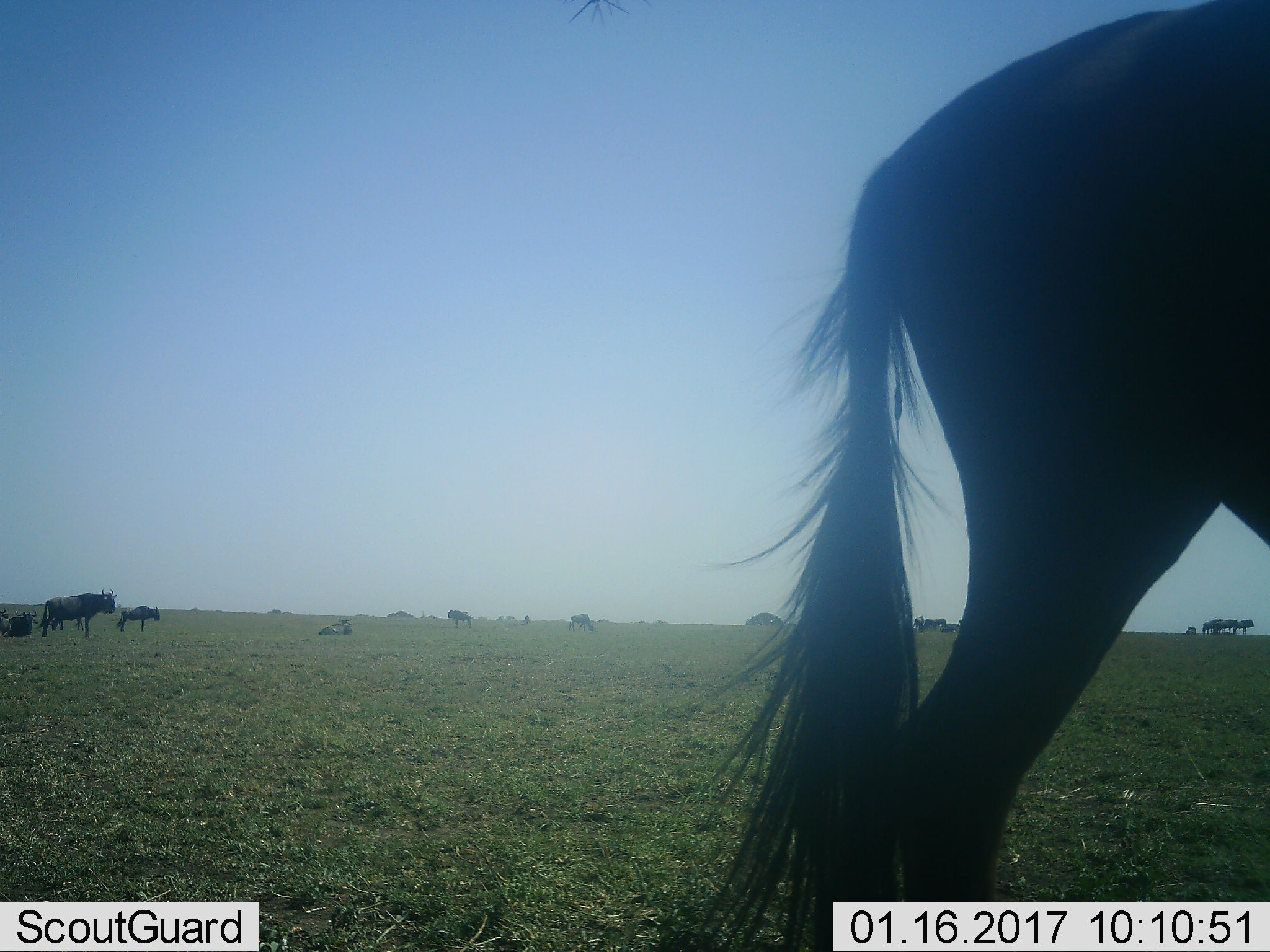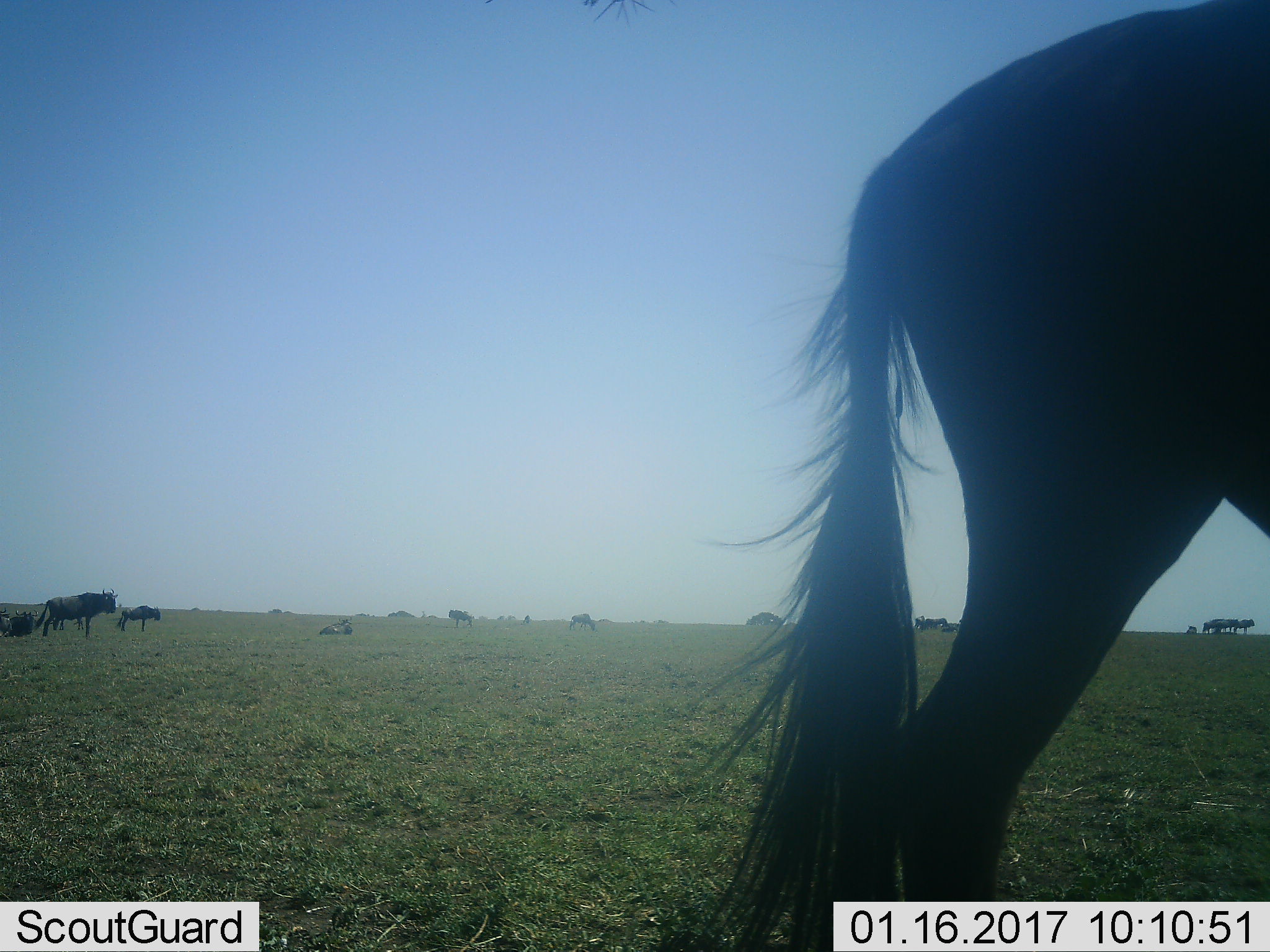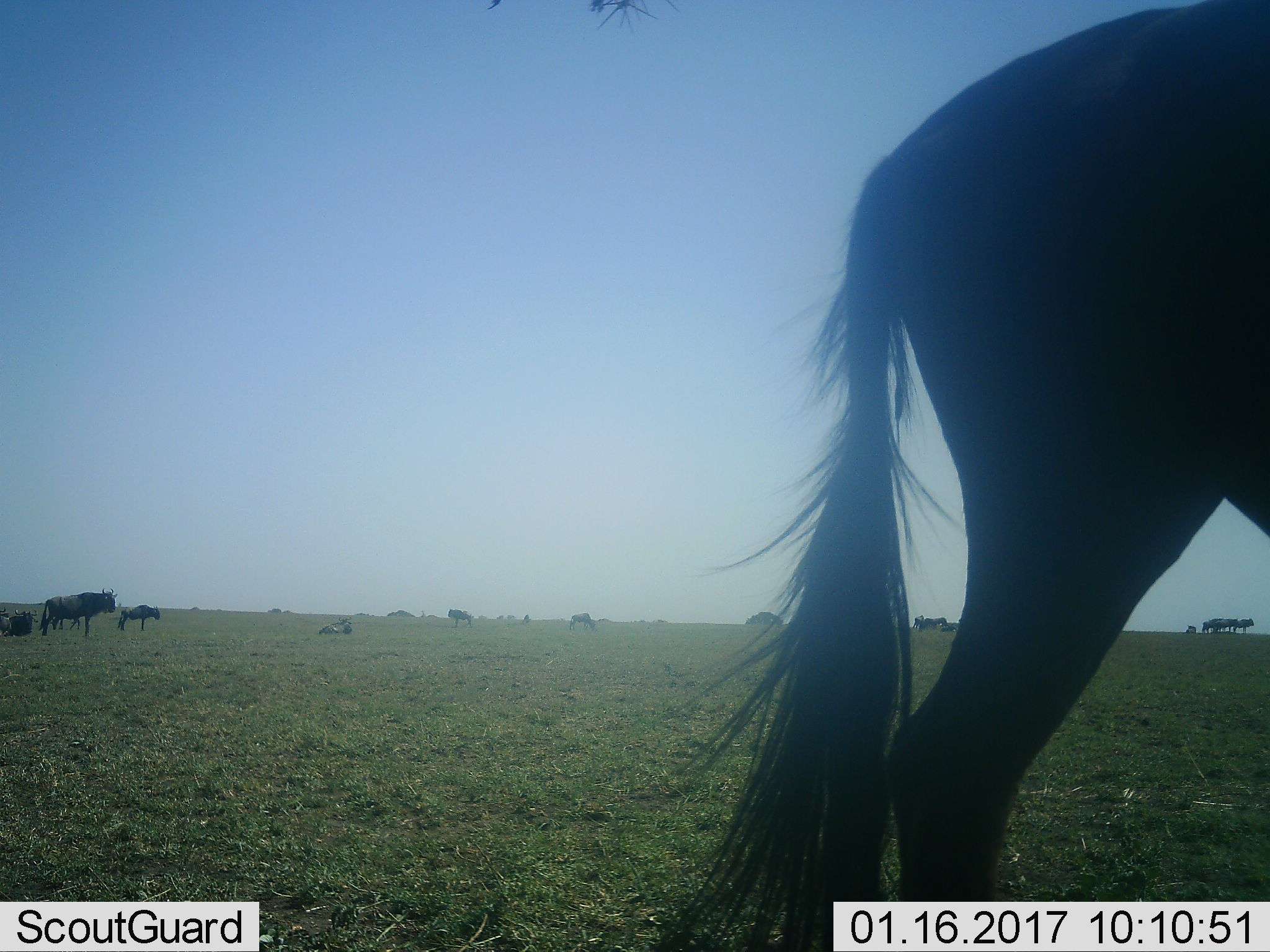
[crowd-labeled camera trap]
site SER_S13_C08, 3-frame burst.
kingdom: Animalia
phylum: Chordata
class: Mammalia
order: Artiodactyla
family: Bovidae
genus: Connochaetes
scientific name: Connochaetes taurinus taurinus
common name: blue wildebeest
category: wildebeestblue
Wildebeestblue (blue wildebeest) (Connochaetes taurinus taurinus), count 10. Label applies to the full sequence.